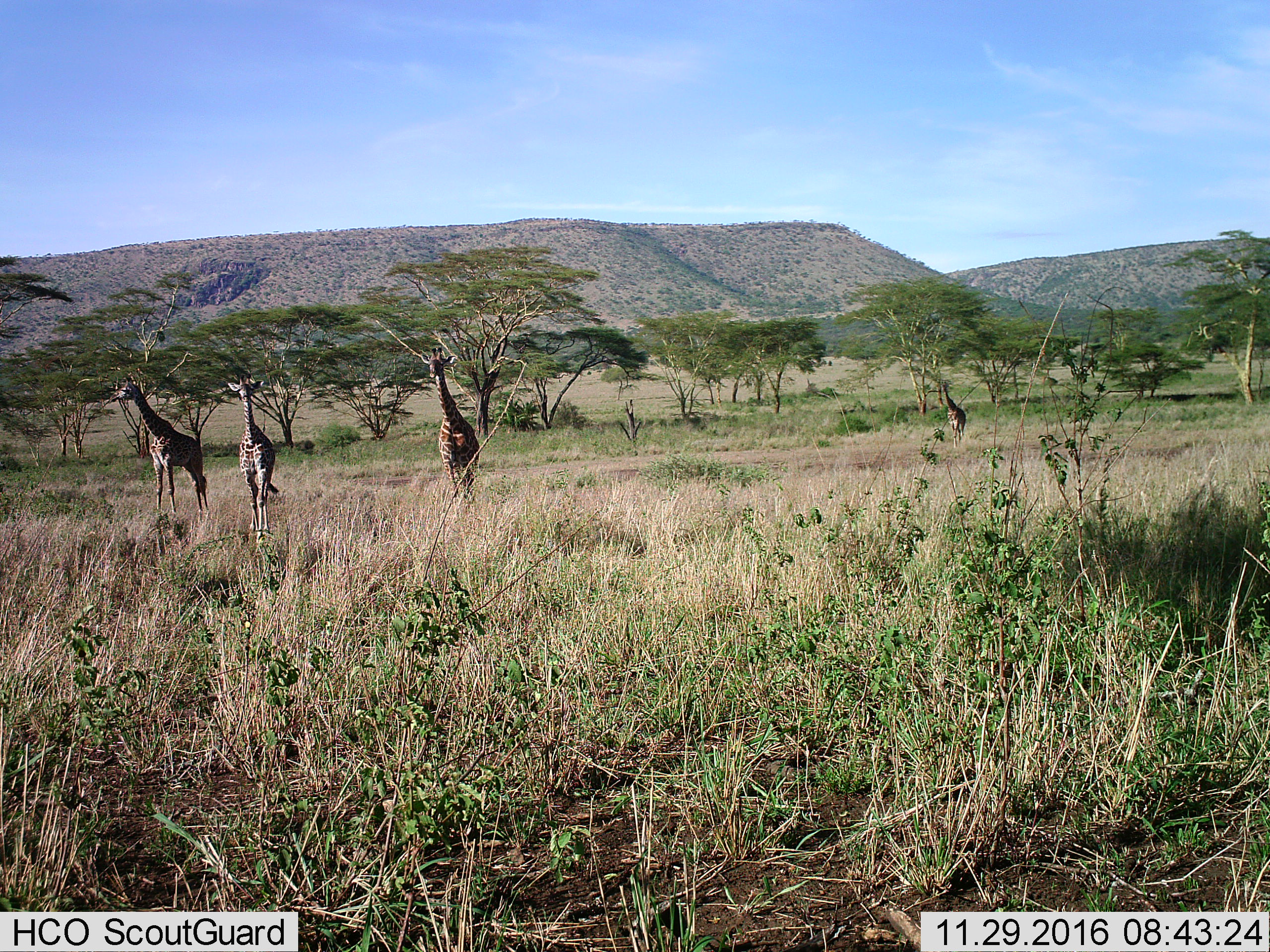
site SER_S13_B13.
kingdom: Animalia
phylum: Chordata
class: Mammalia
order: Artiodactyla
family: Giraffidae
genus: Giraffa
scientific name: Giraffa camelopardalis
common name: giraffe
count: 4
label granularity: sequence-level